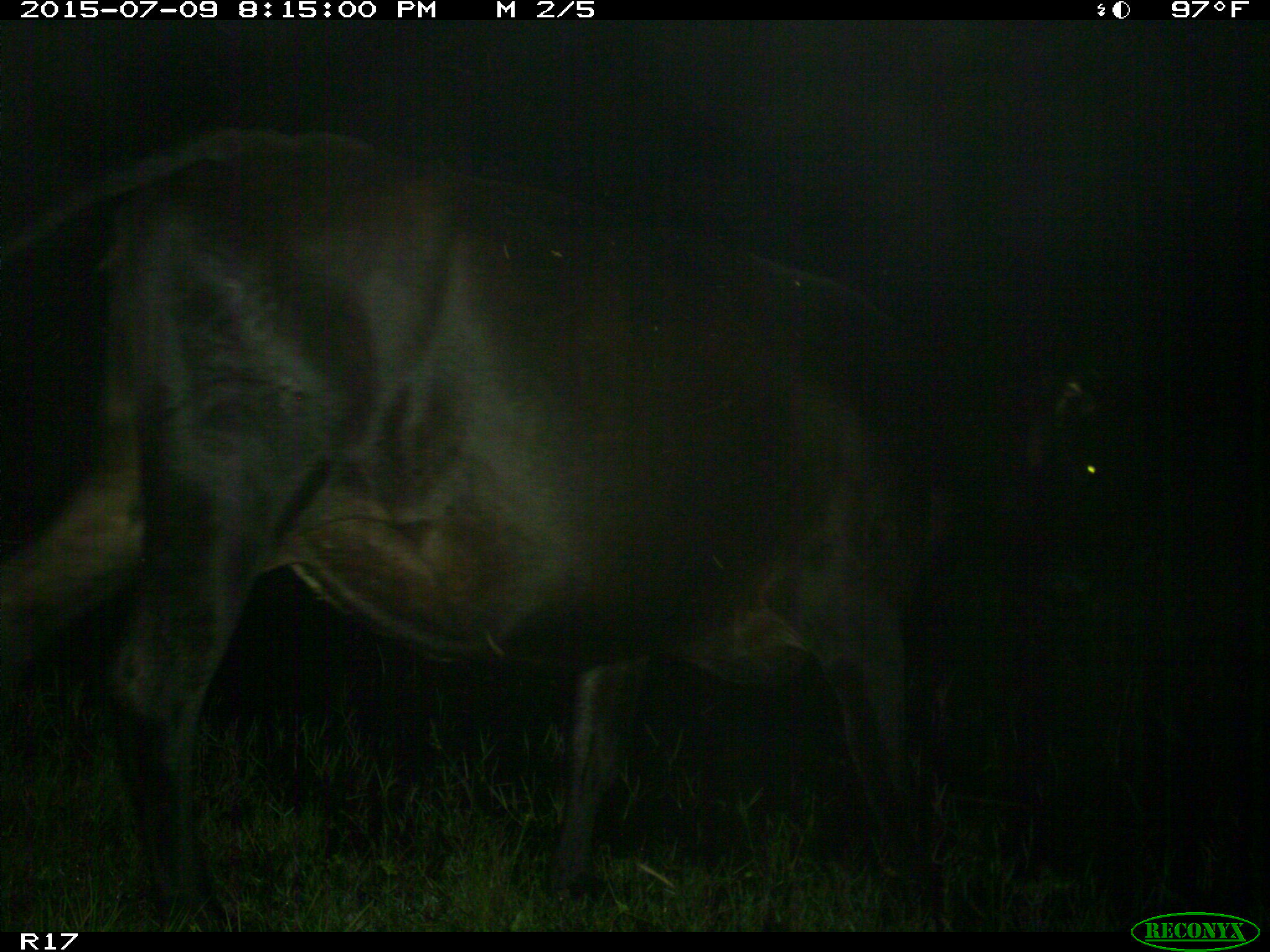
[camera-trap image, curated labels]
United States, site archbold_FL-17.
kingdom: Animalia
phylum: Chordata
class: Mammalia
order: Artiodactyla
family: Bovidae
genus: Bos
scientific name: Bos taurus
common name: domestic cow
Bos taurus (domestic cow).